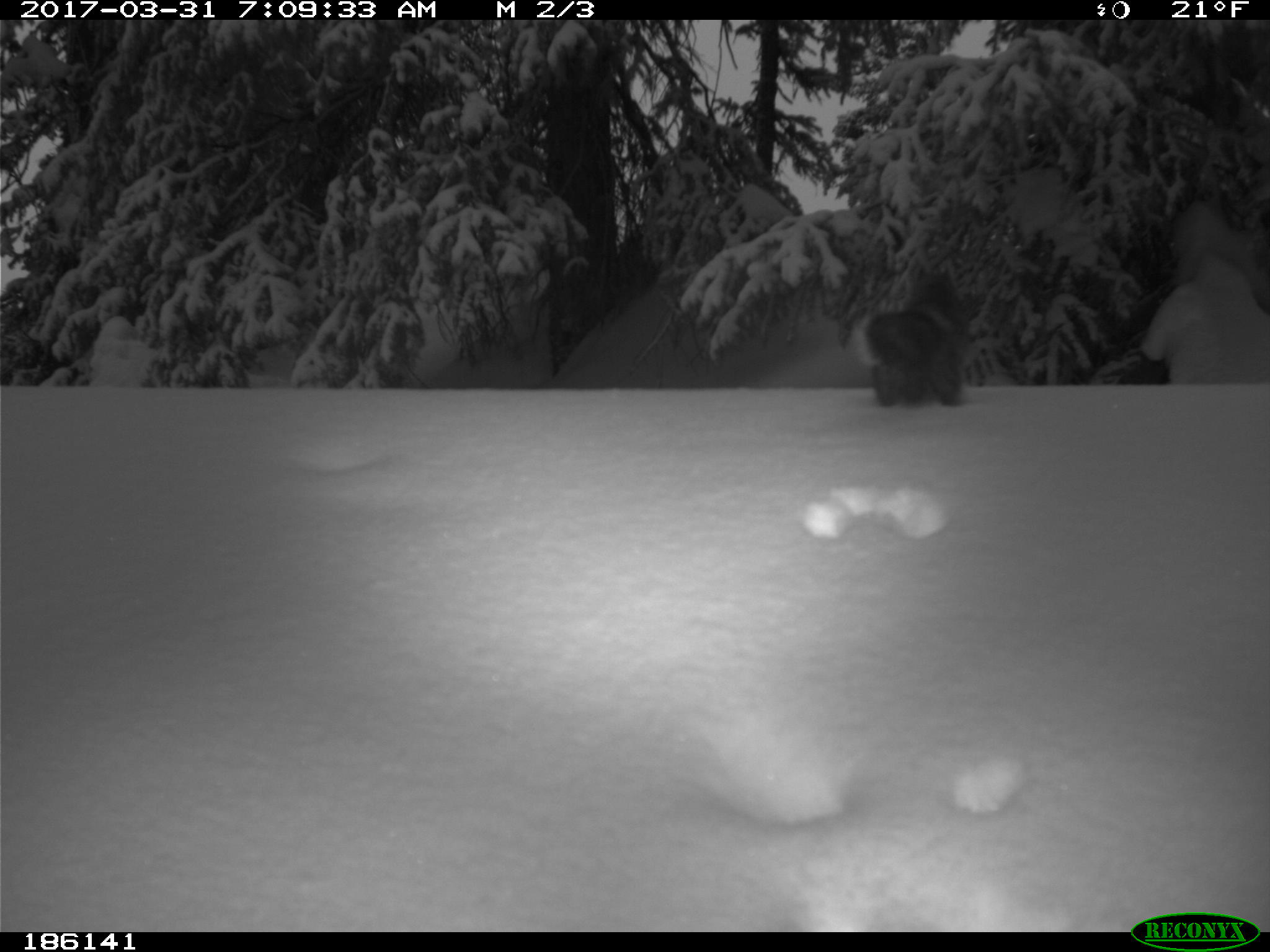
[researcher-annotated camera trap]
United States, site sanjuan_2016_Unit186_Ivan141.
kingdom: Animalia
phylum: Chordata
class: Mammalia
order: Rodentia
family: Sciuridae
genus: Tamiasciurus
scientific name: Tamiasciurus hudsonicus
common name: american red squirrel